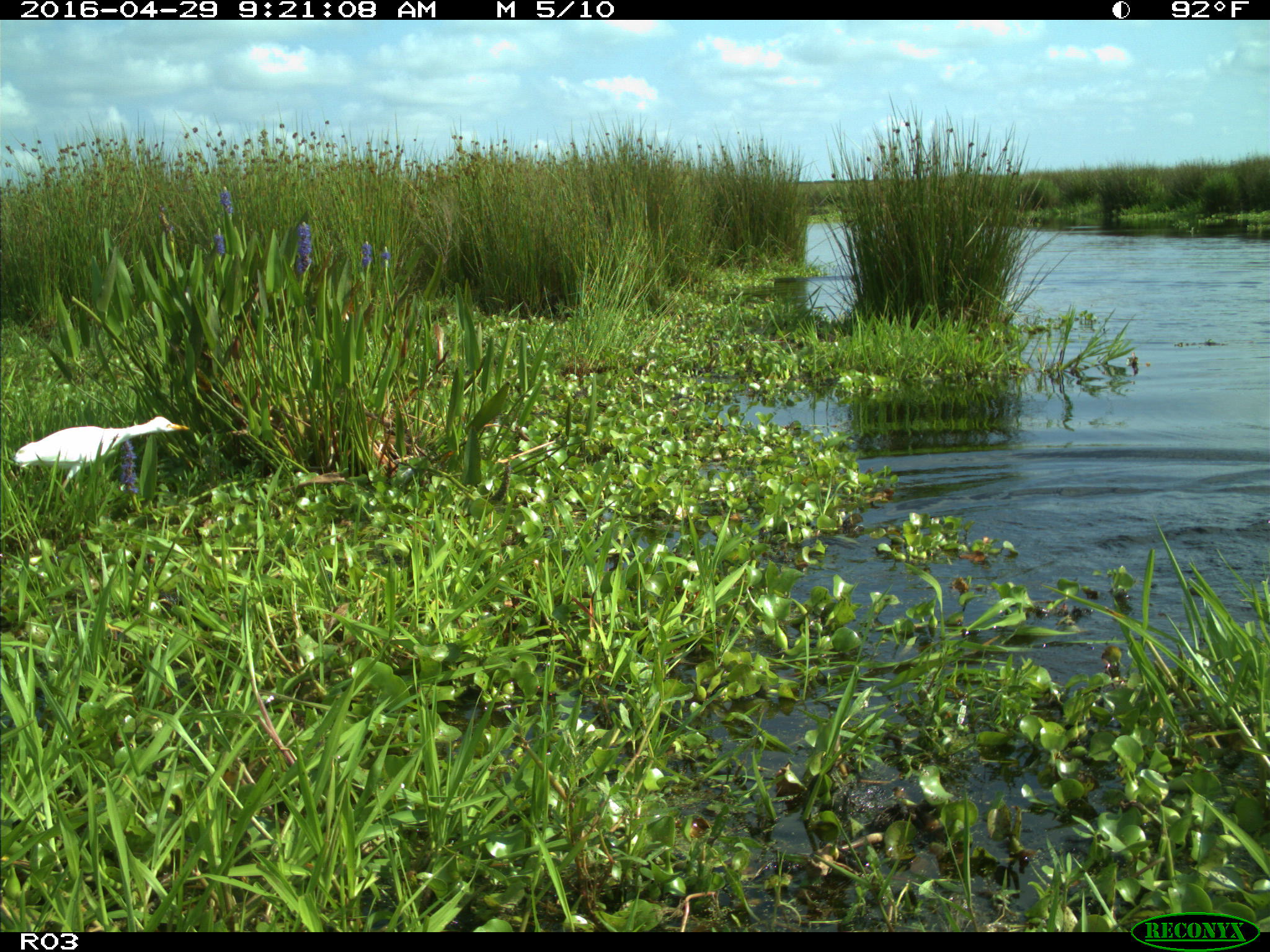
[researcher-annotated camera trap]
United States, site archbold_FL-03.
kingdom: Animalia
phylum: Chordata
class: Aves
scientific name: Aves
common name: birds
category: unidentified bird